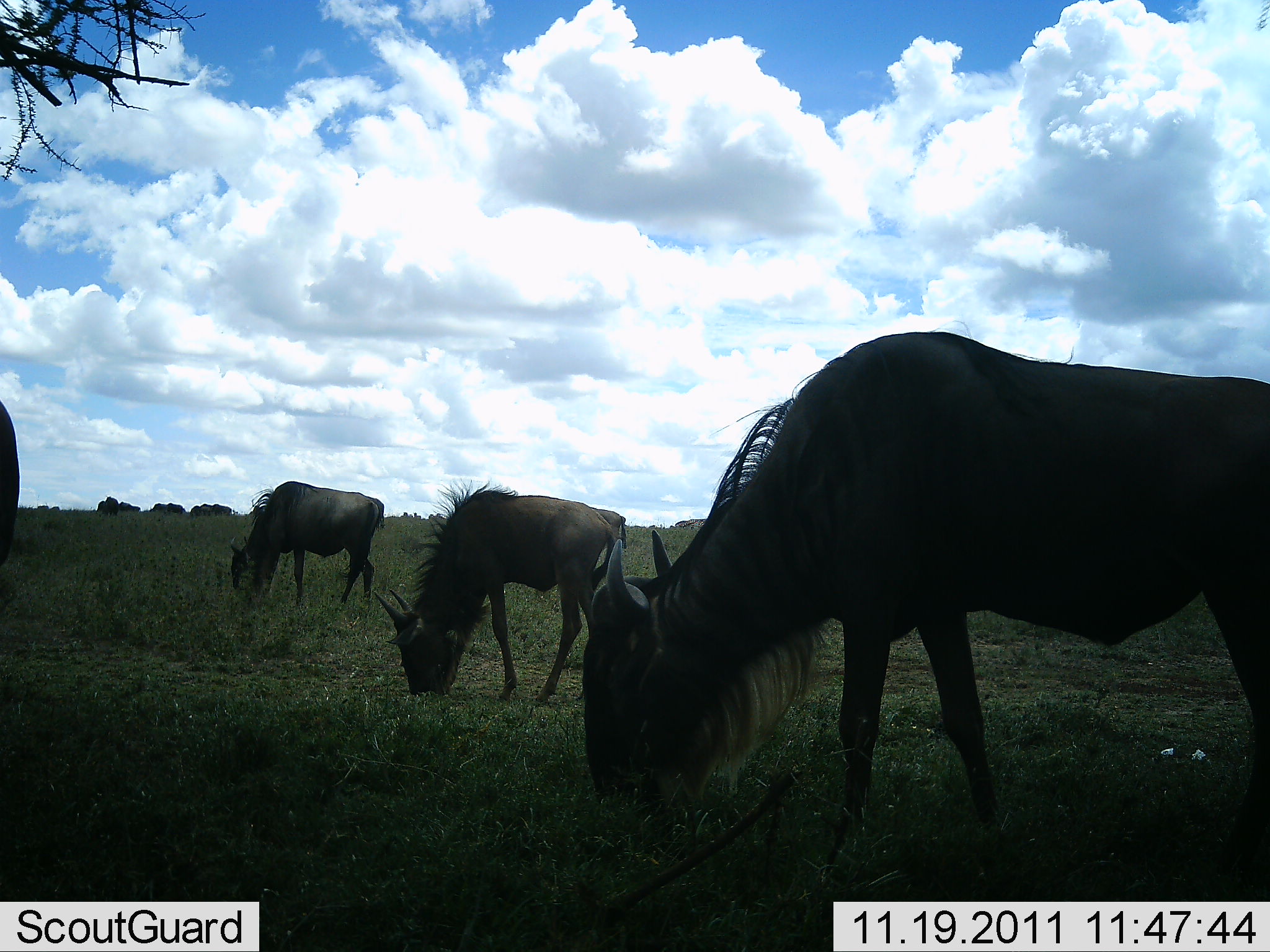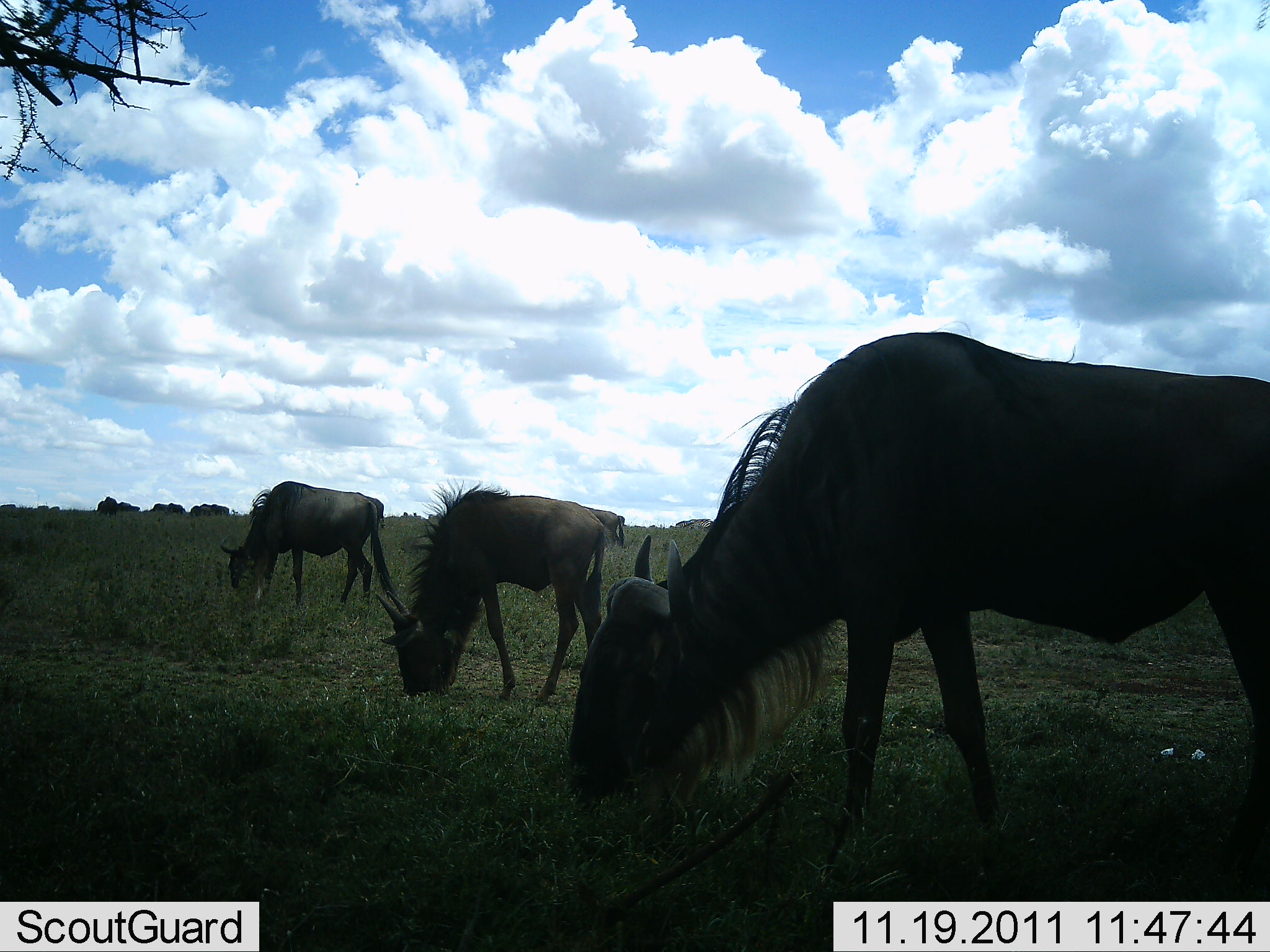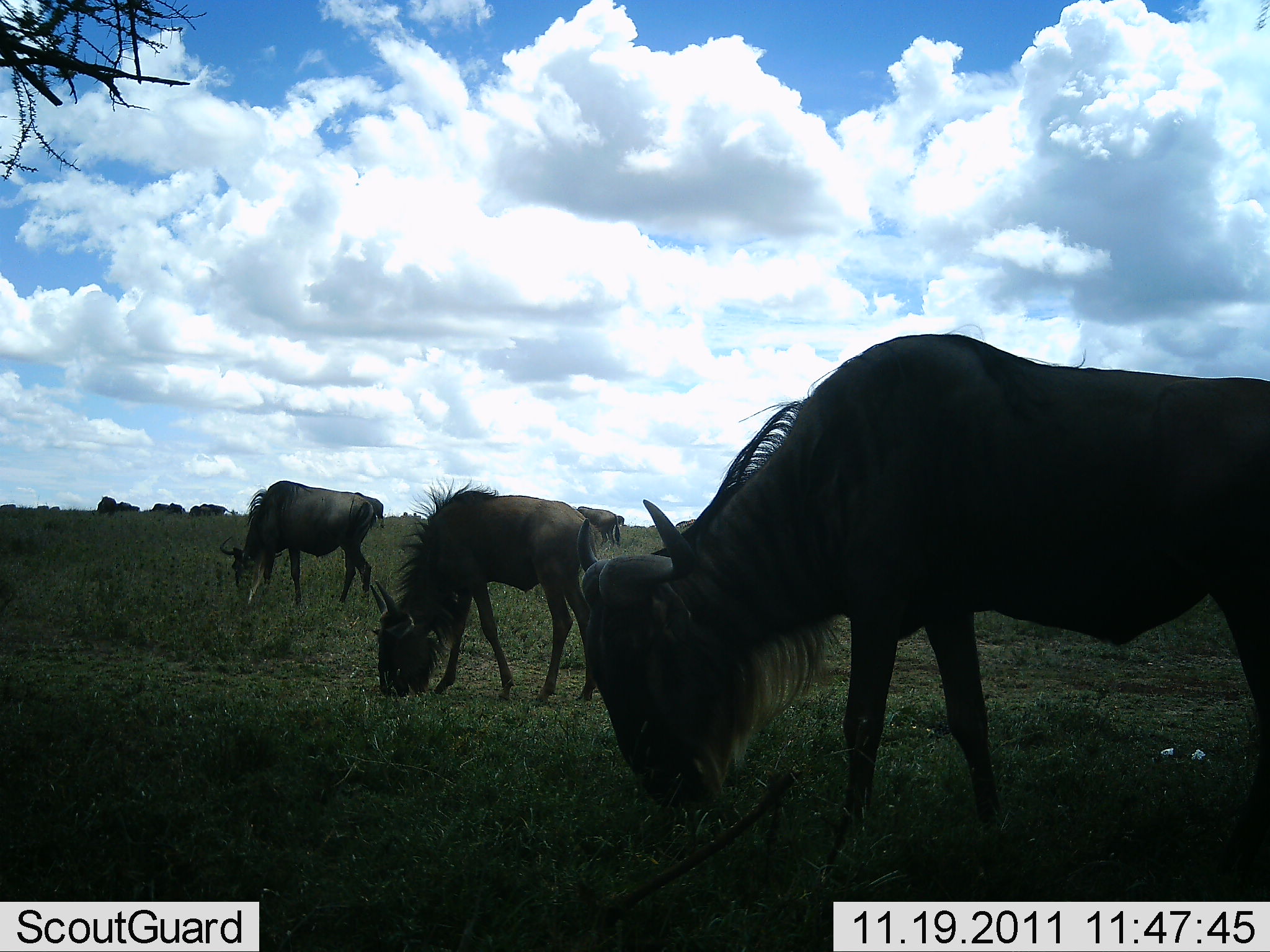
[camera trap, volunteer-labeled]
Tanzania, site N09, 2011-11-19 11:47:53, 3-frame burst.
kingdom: Animalia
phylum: Chordata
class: Mammalia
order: Artiodactyla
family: Bovidae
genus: Connochaetes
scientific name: Connochaetes taurinus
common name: blue wildebeest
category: wildebeest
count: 4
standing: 13%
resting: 0%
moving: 7%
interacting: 0%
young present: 0%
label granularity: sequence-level